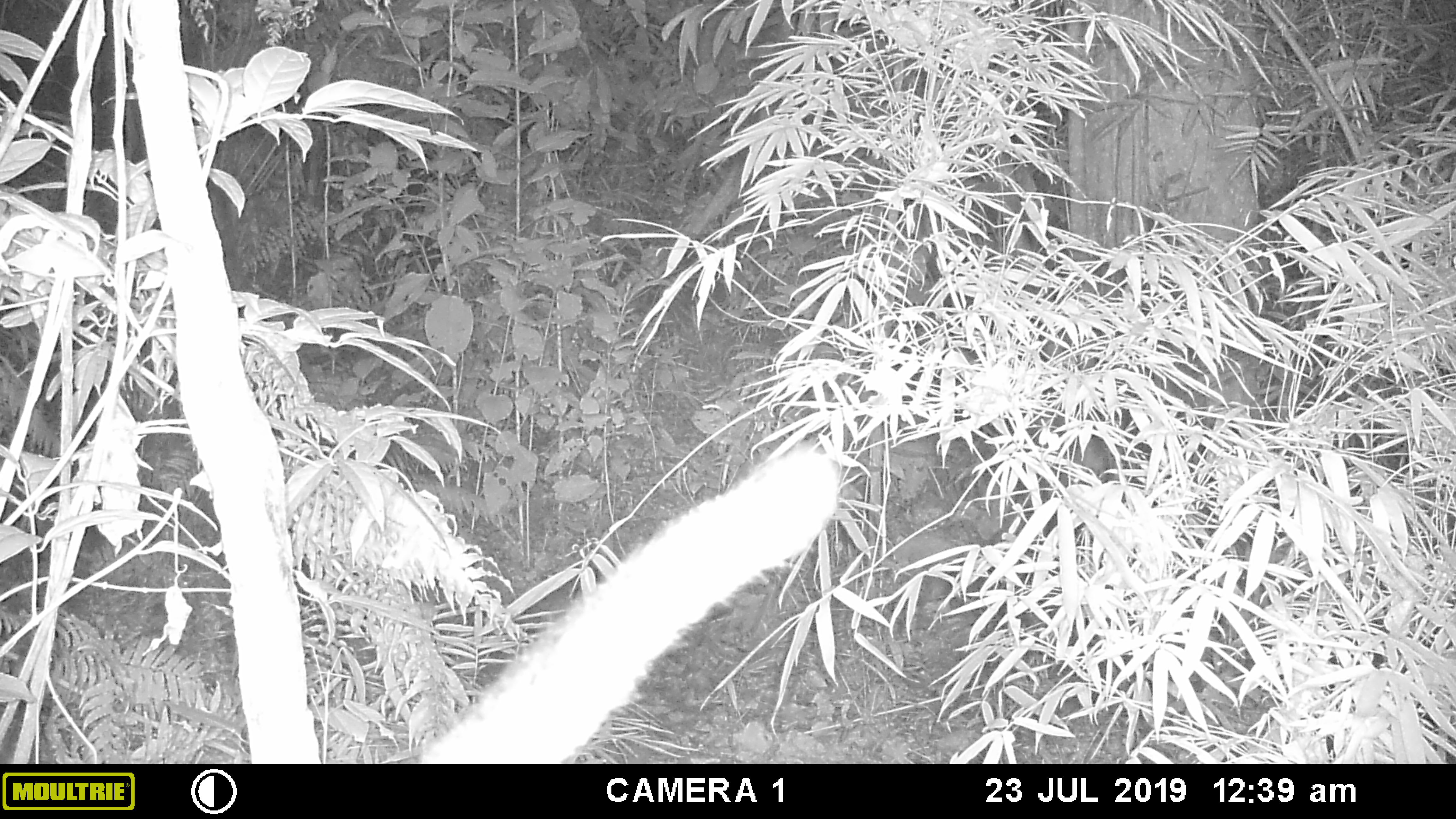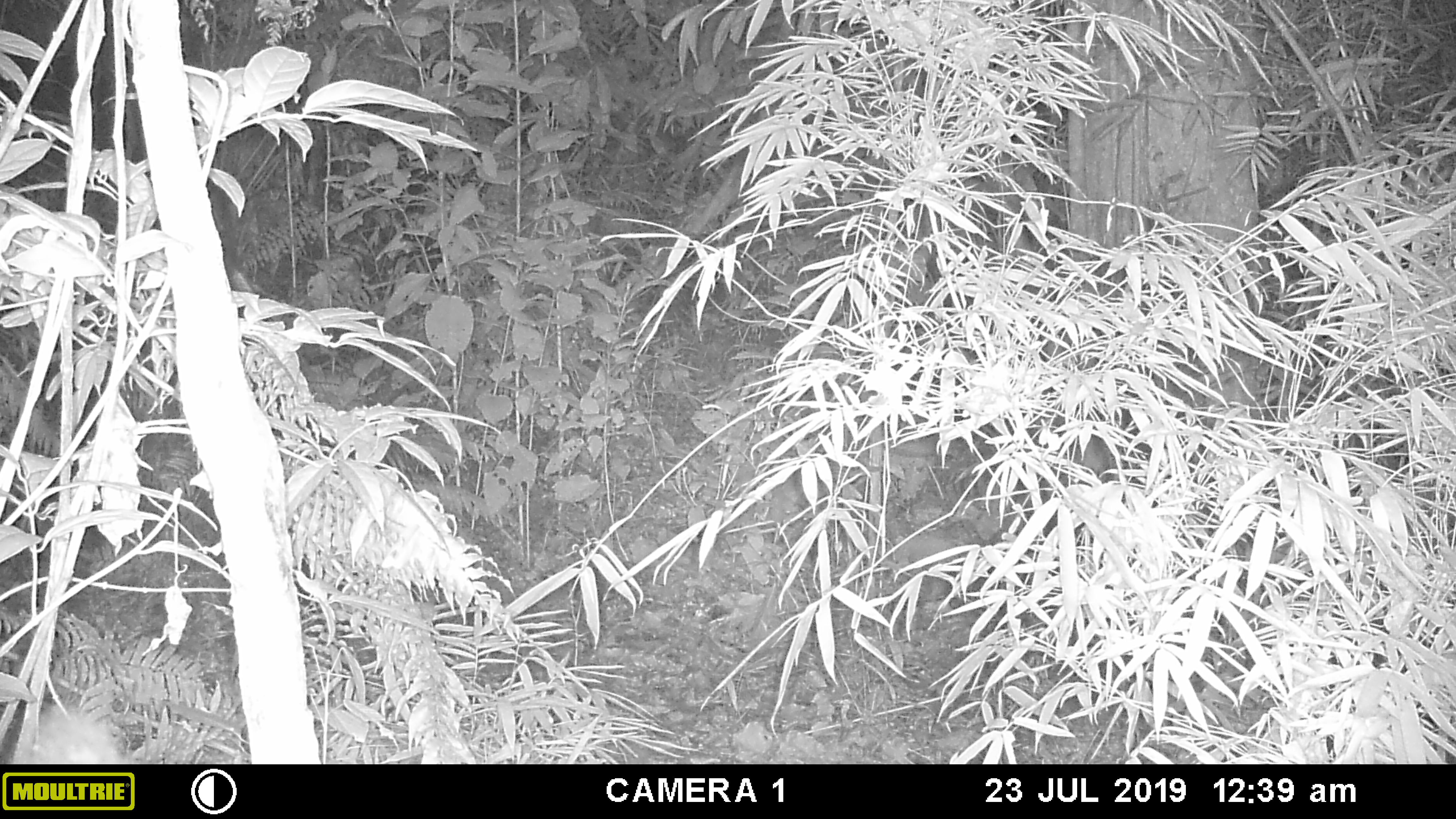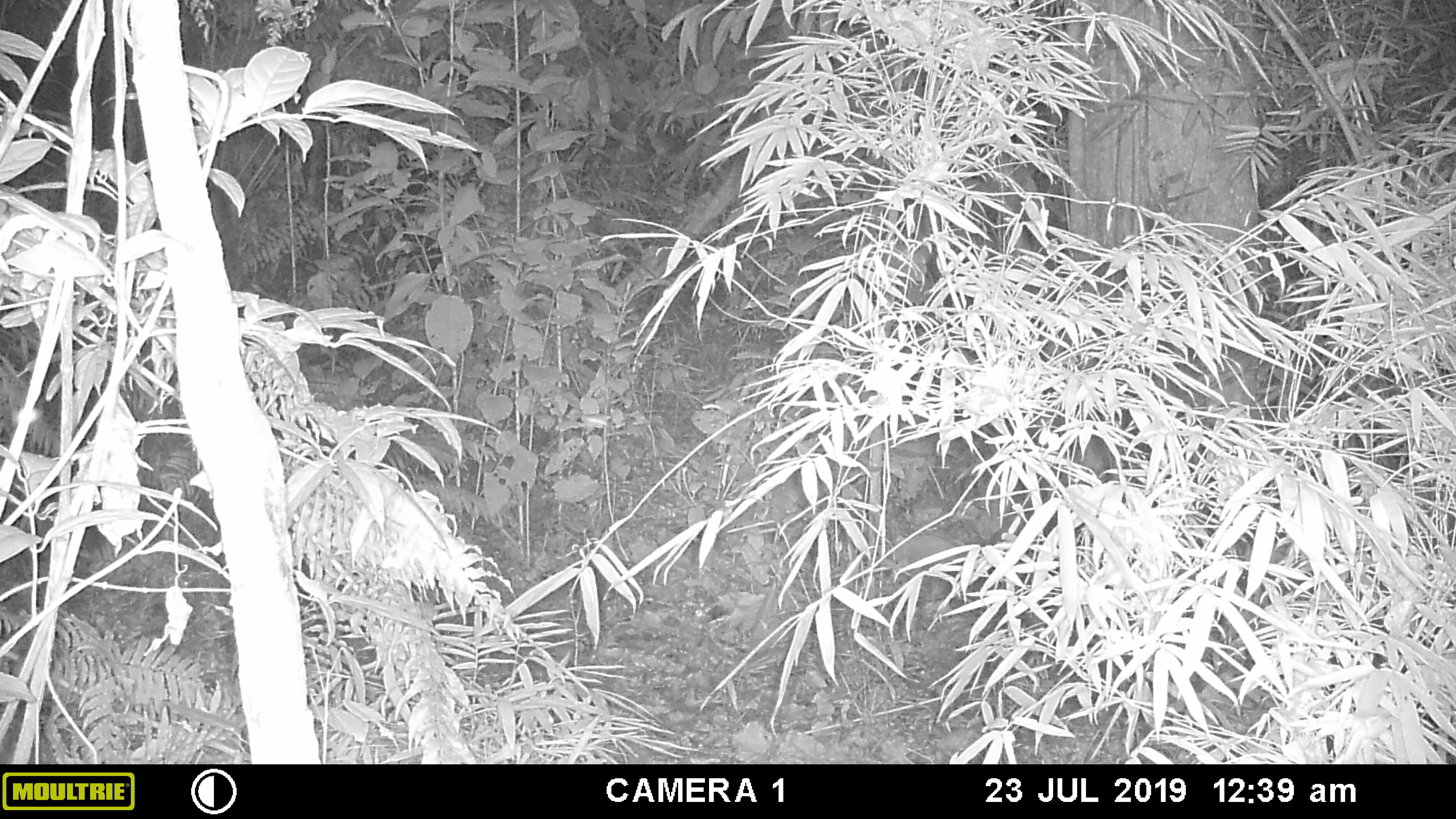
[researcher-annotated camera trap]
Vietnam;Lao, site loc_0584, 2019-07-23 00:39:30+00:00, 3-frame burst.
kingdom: Animalia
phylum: Chordata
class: Mammalia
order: Carnivora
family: Viverridae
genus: Paguma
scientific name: Paguma larvata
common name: masked palm civet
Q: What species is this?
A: Masked palm civet (Paguma larvata).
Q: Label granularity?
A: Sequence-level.